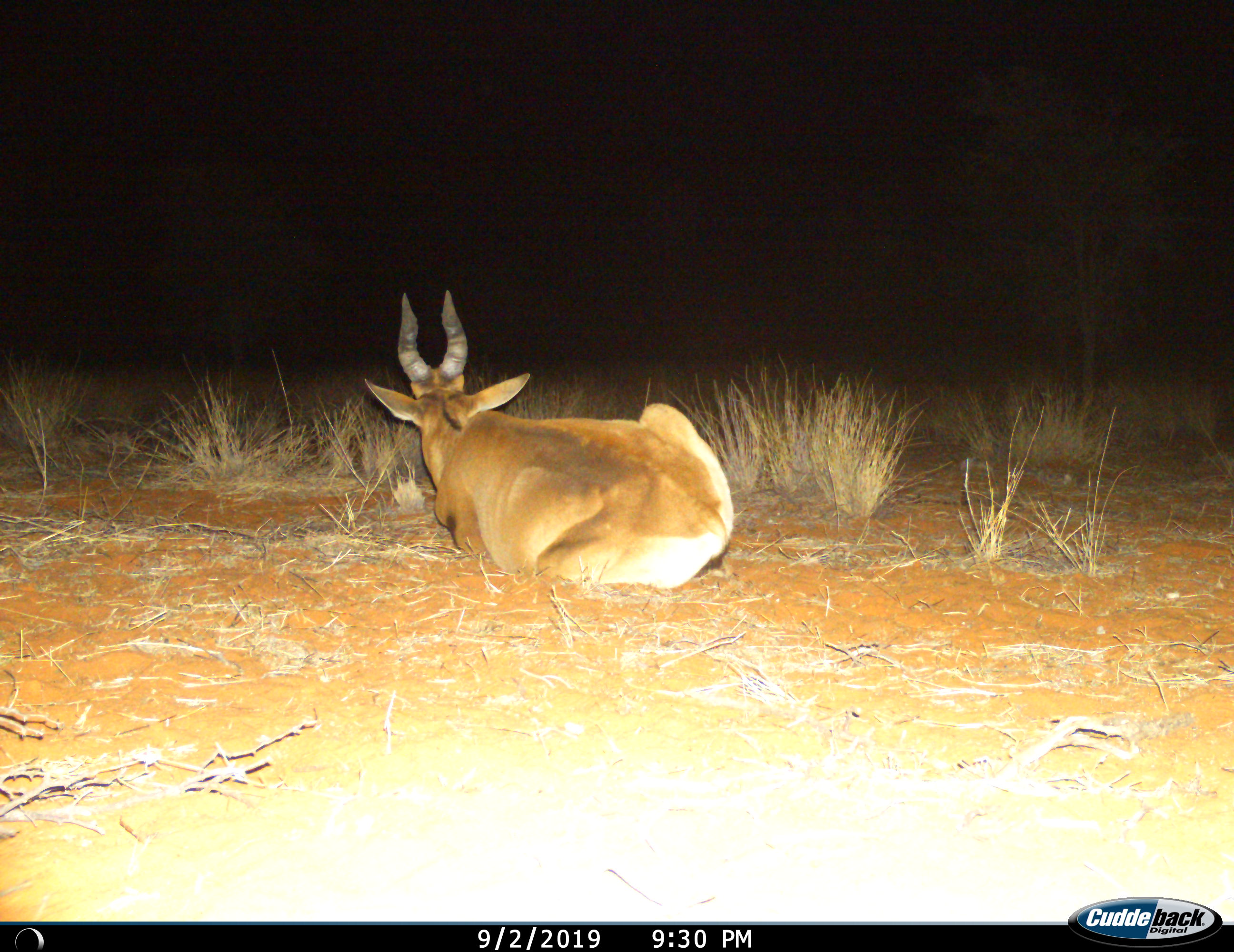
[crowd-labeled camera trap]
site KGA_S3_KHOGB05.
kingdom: Animalia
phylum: Chordata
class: Mammalia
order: Artiodactyla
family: Bovidae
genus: Alcelaphus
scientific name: Alcelaphus buselaphus caama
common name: red hartebeest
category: hartebeestred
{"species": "hartebeestred (red hartebeest) (Alcelaphus buselaphus caama)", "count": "1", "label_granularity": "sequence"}